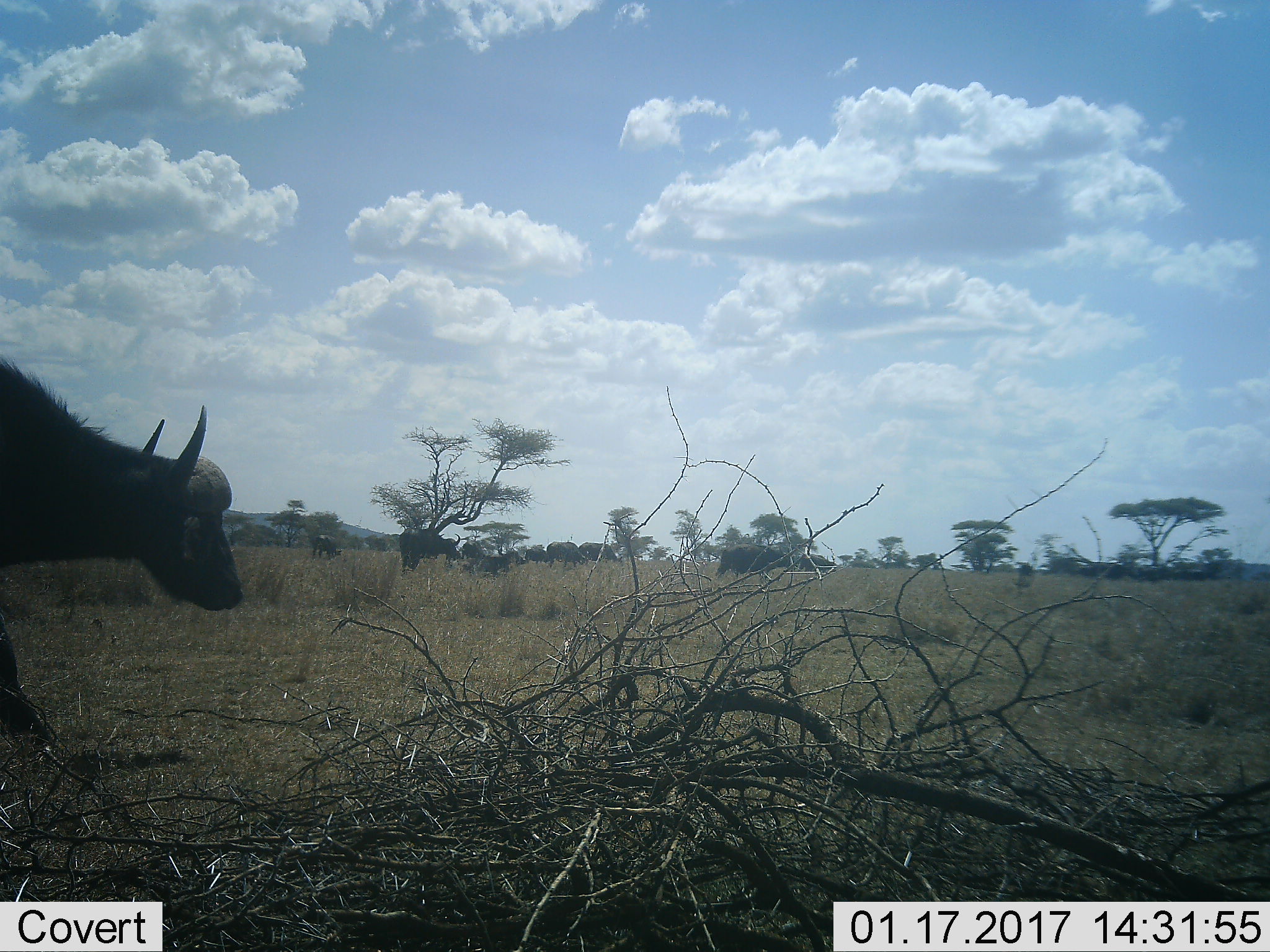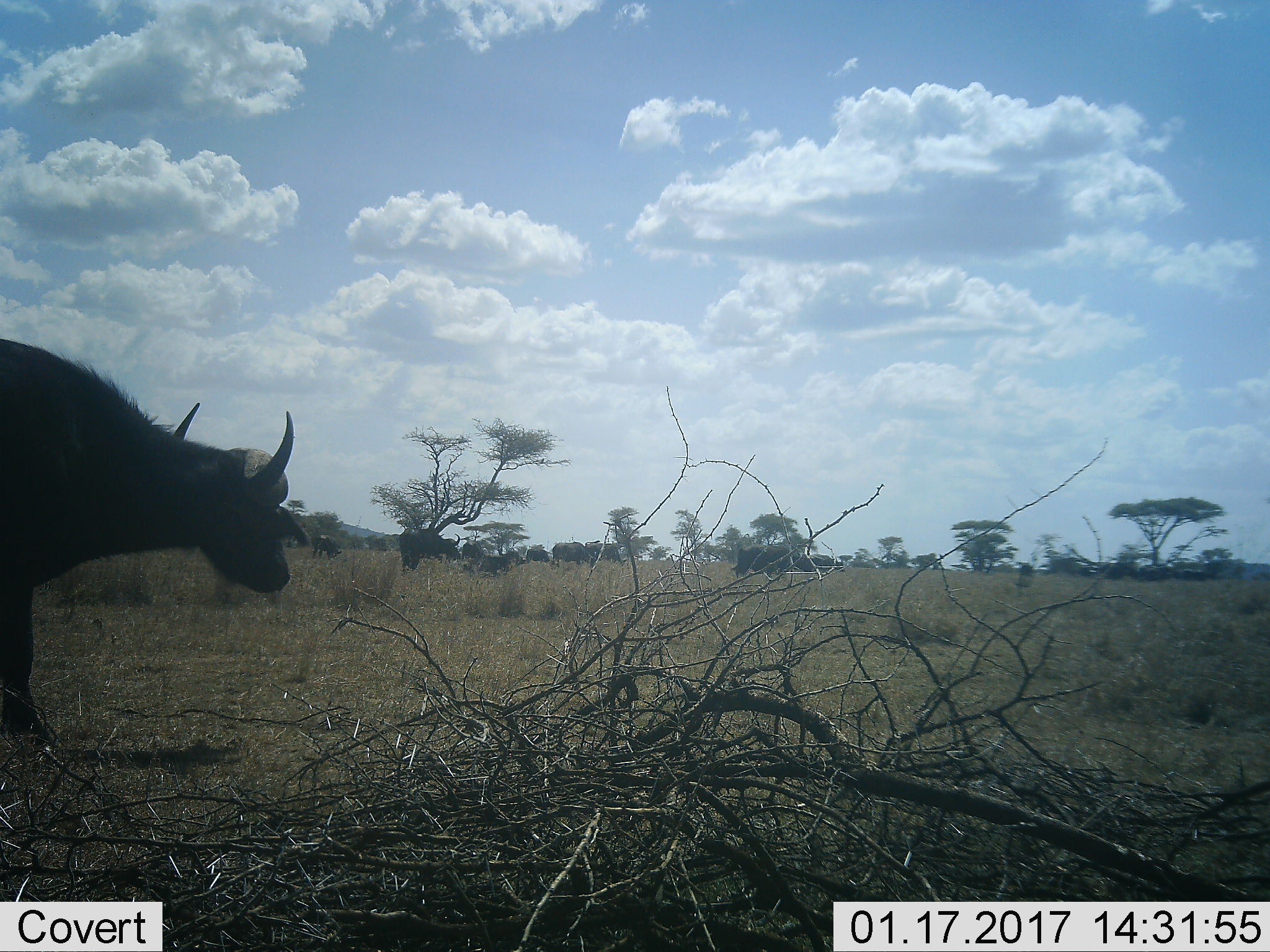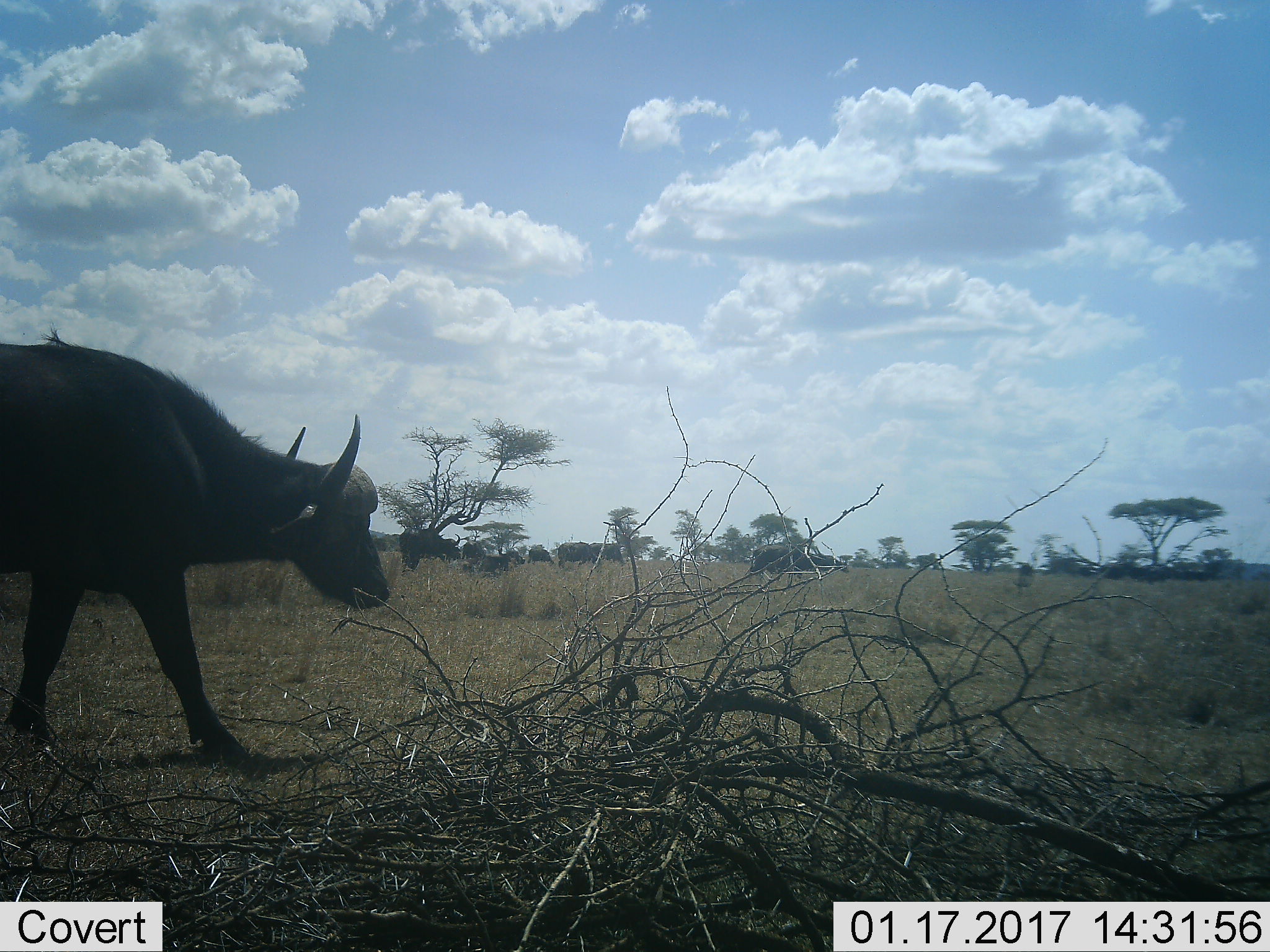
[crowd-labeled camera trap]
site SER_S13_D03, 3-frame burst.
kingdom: Animalia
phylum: Chordata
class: Mammalia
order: Artiodactyla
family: Bovidae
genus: Syncerus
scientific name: Syncerus caffer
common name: african buffalo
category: buffalo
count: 11-50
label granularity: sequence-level